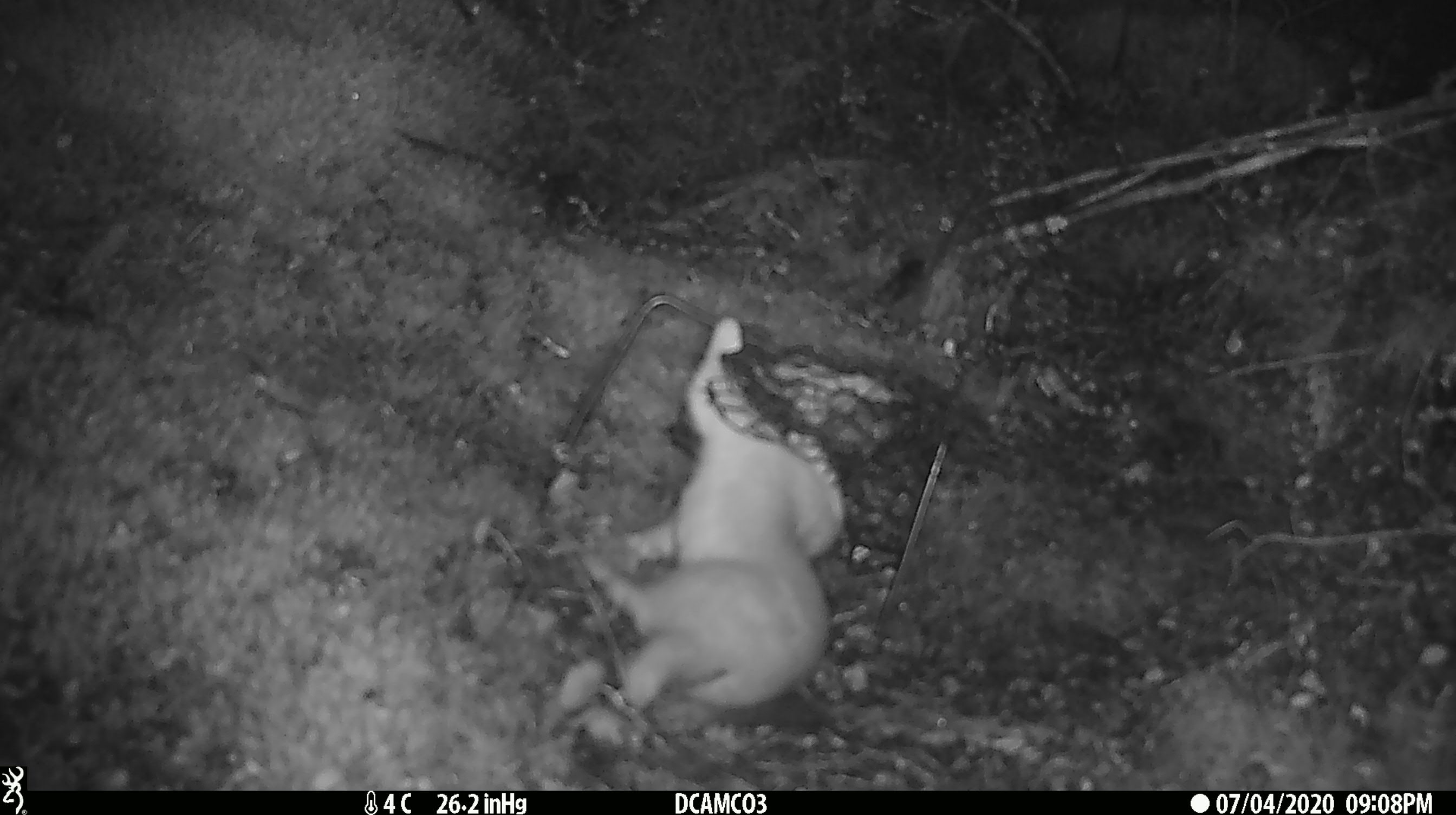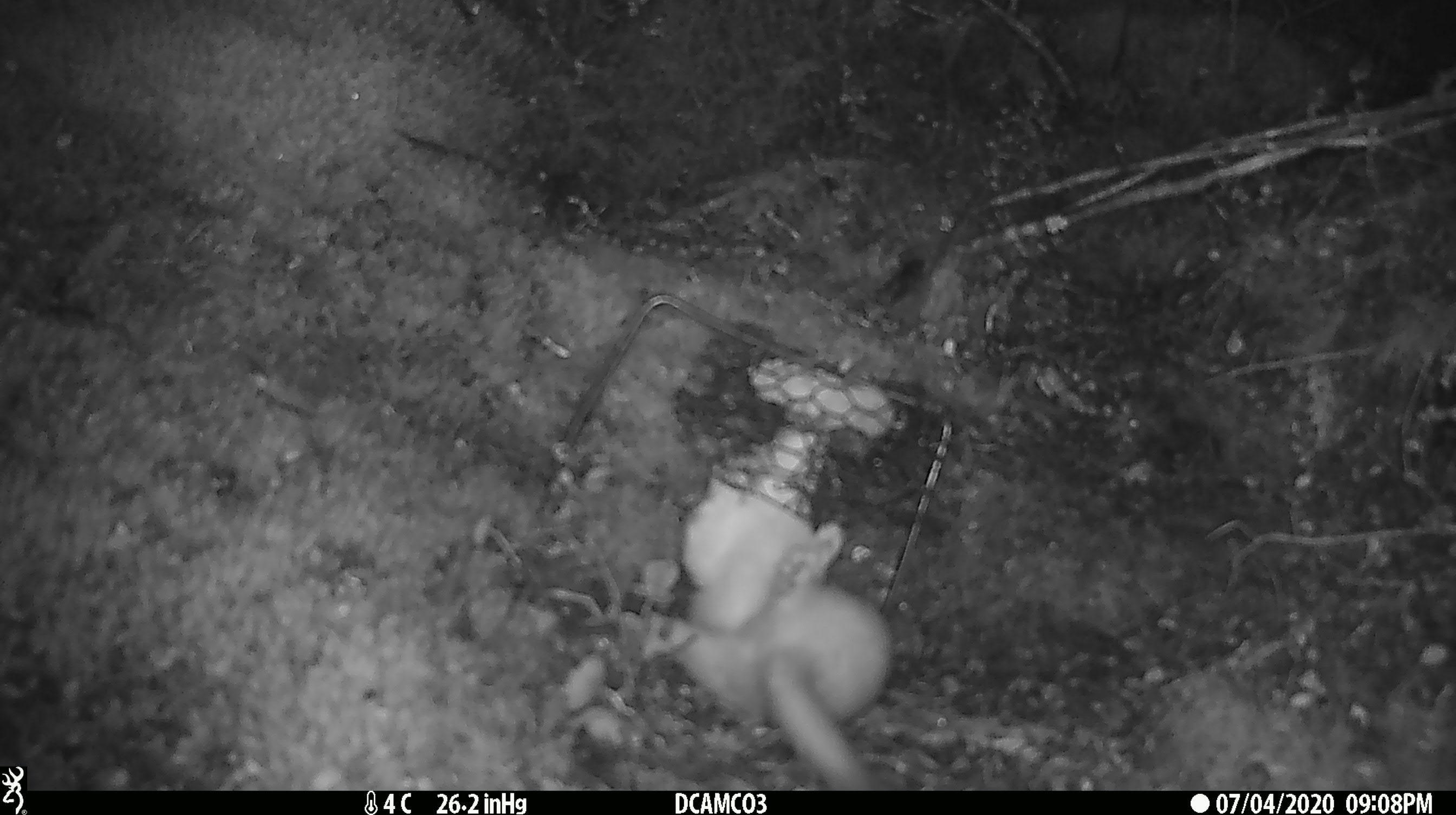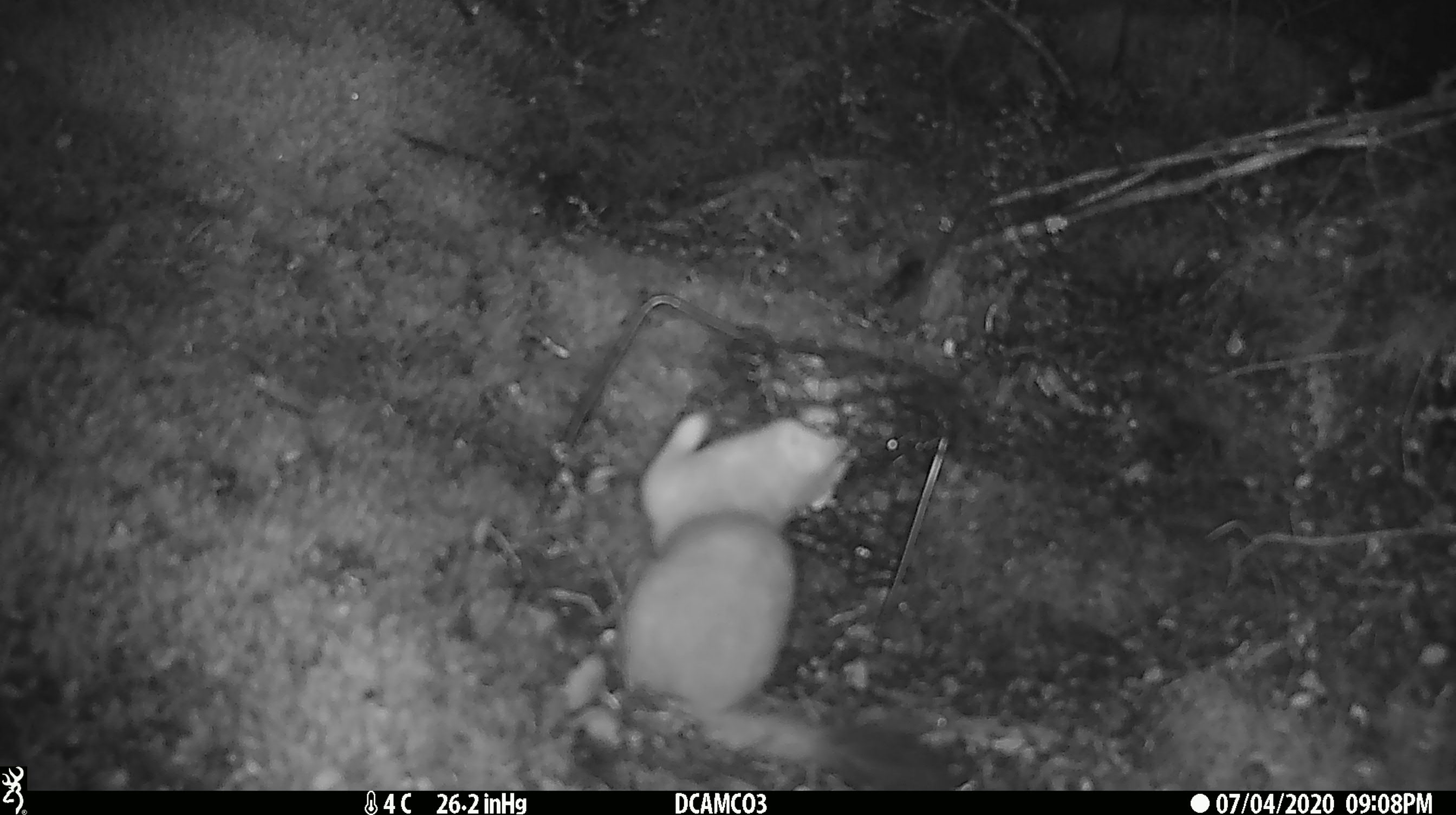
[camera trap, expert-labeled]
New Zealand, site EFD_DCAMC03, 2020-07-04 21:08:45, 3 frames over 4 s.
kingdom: Animalia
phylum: Chordata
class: Mammalia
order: Carnivora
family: Mustelidae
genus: Mustela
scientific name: Mustela erminea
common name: stoat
Stoat (Mustela erminea).